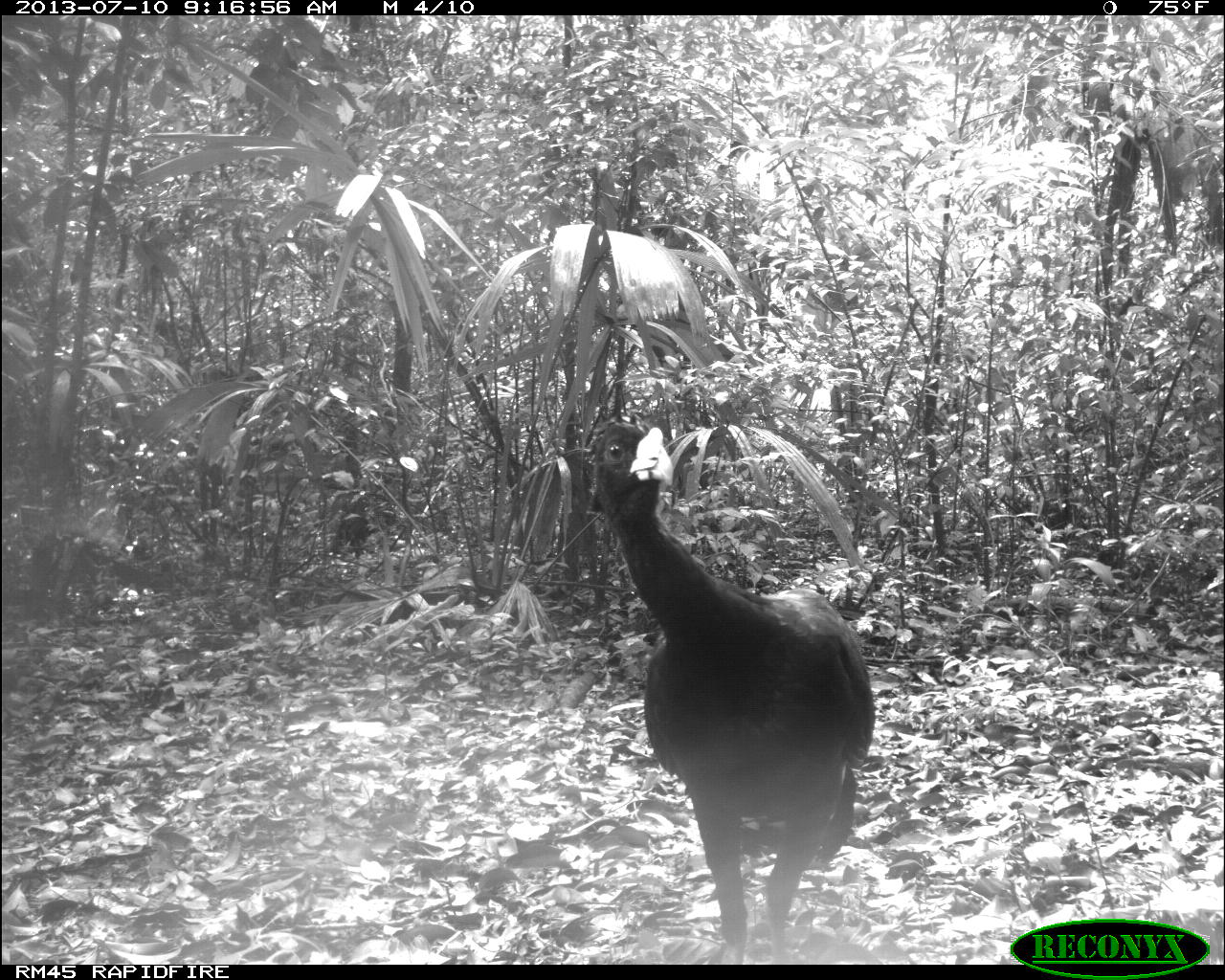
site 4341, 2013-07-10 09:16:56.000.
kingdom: Animalia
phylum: Chordata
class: Aves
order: Galliformes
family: Cracidae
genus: Crax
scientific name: Crax rubra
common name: great curassow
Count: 2.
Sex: male.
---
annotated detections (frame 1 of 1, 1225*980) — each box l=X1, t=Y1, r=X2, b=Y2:
crax rubra: l=586, t=415, r=876, b=959